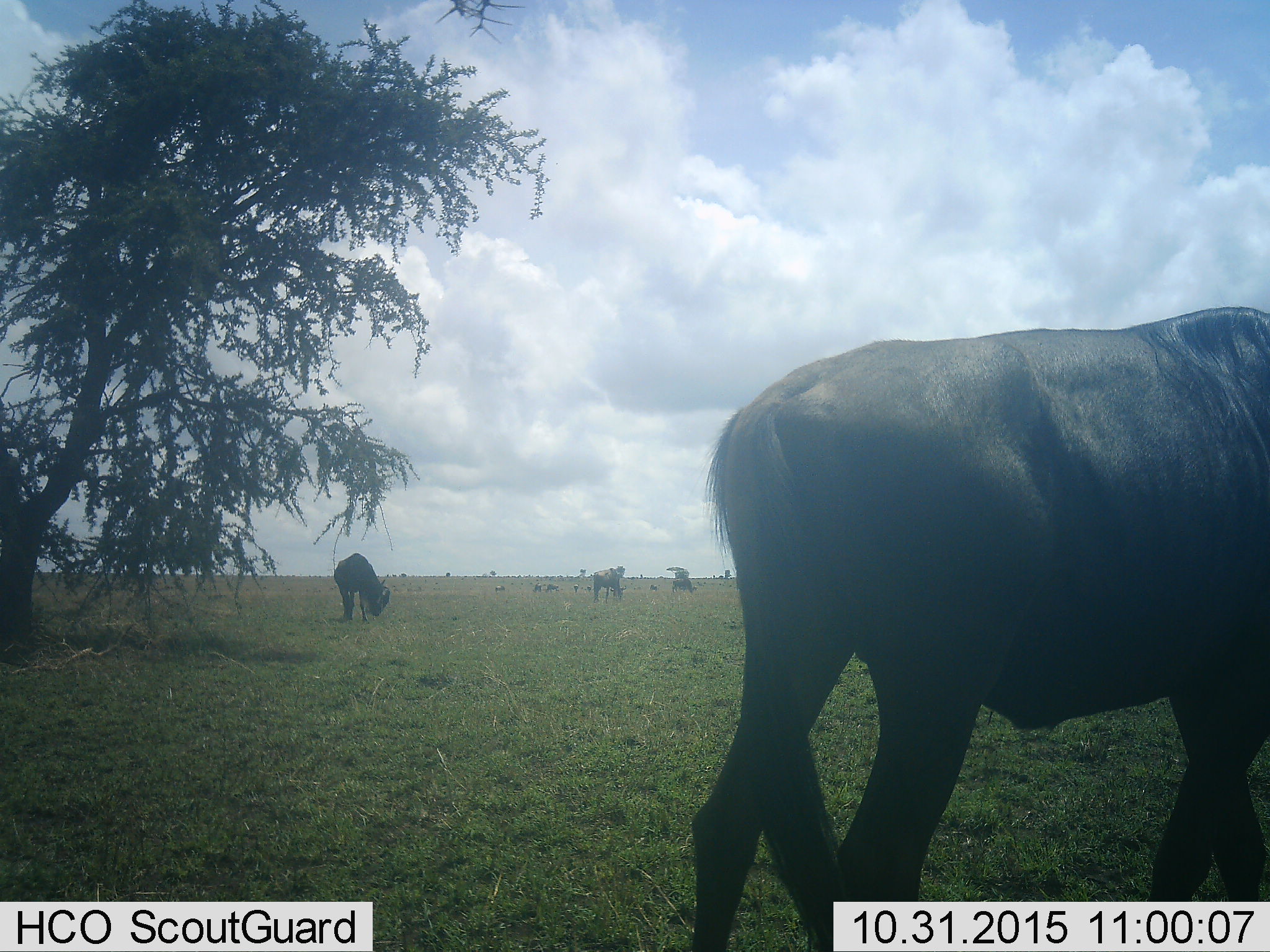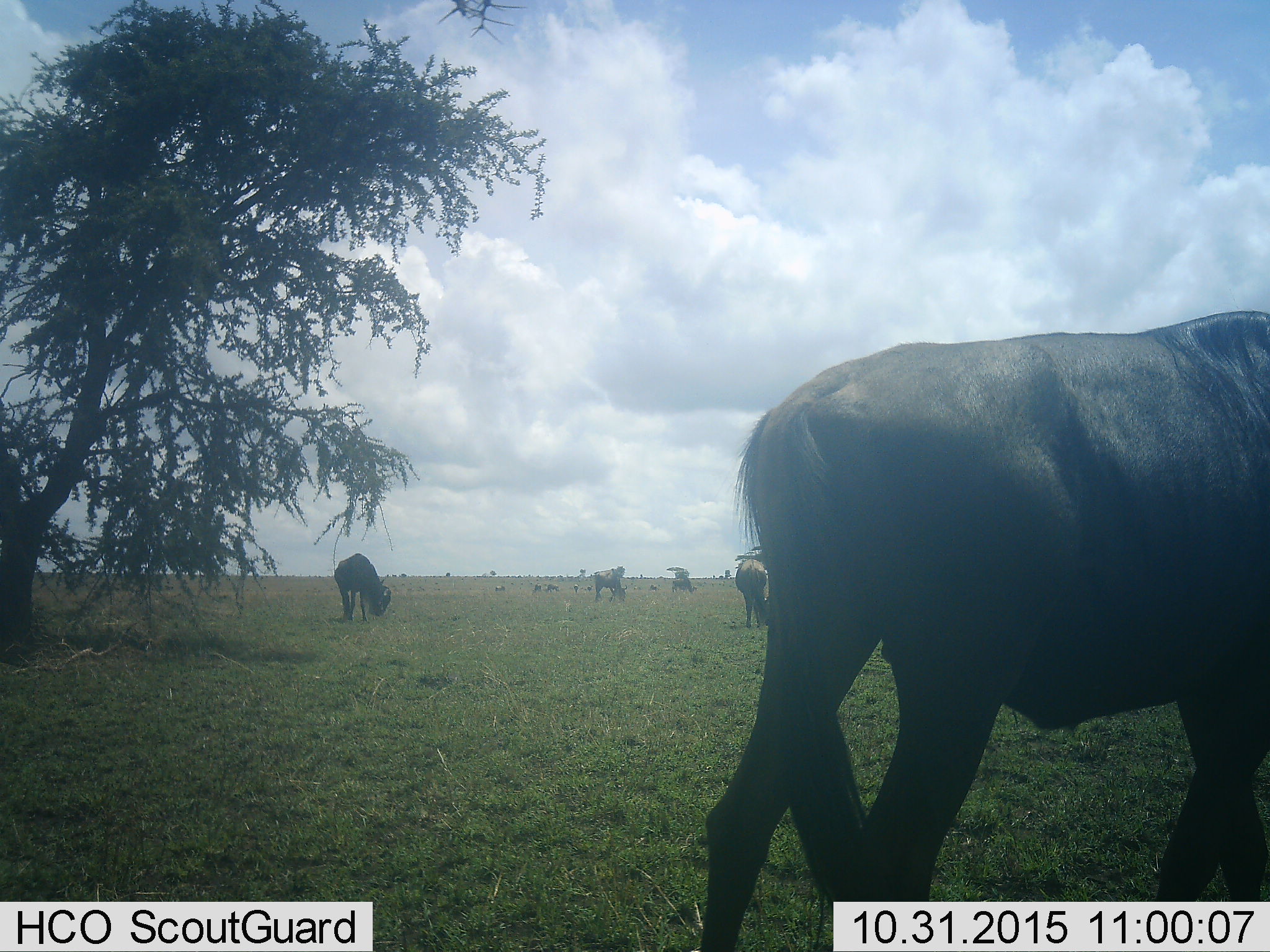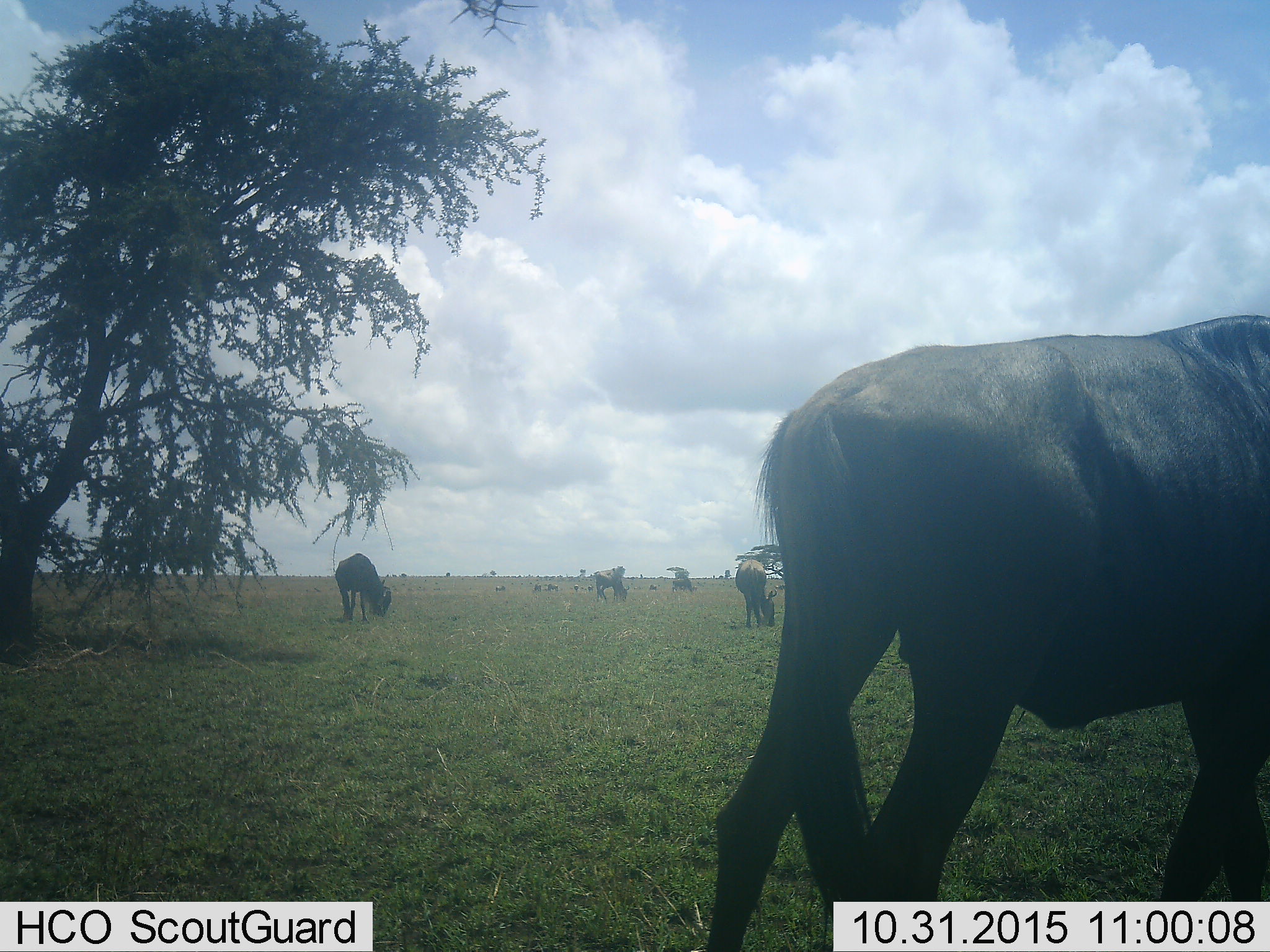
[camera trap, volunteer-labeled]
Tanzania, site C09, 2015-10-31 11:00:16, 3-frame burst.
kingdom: Animalia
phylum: Chordata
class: Mammalia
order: Artiodactyla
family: Bovidae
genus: Connochaetes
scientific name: Connochaetes taurinus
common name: blue wildebeest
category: wildebeest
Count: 8.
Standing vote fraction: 58%.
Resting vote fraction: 17%.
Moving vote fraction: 33%.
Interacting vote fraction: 8%.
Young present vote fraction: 0%.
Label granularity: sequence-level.